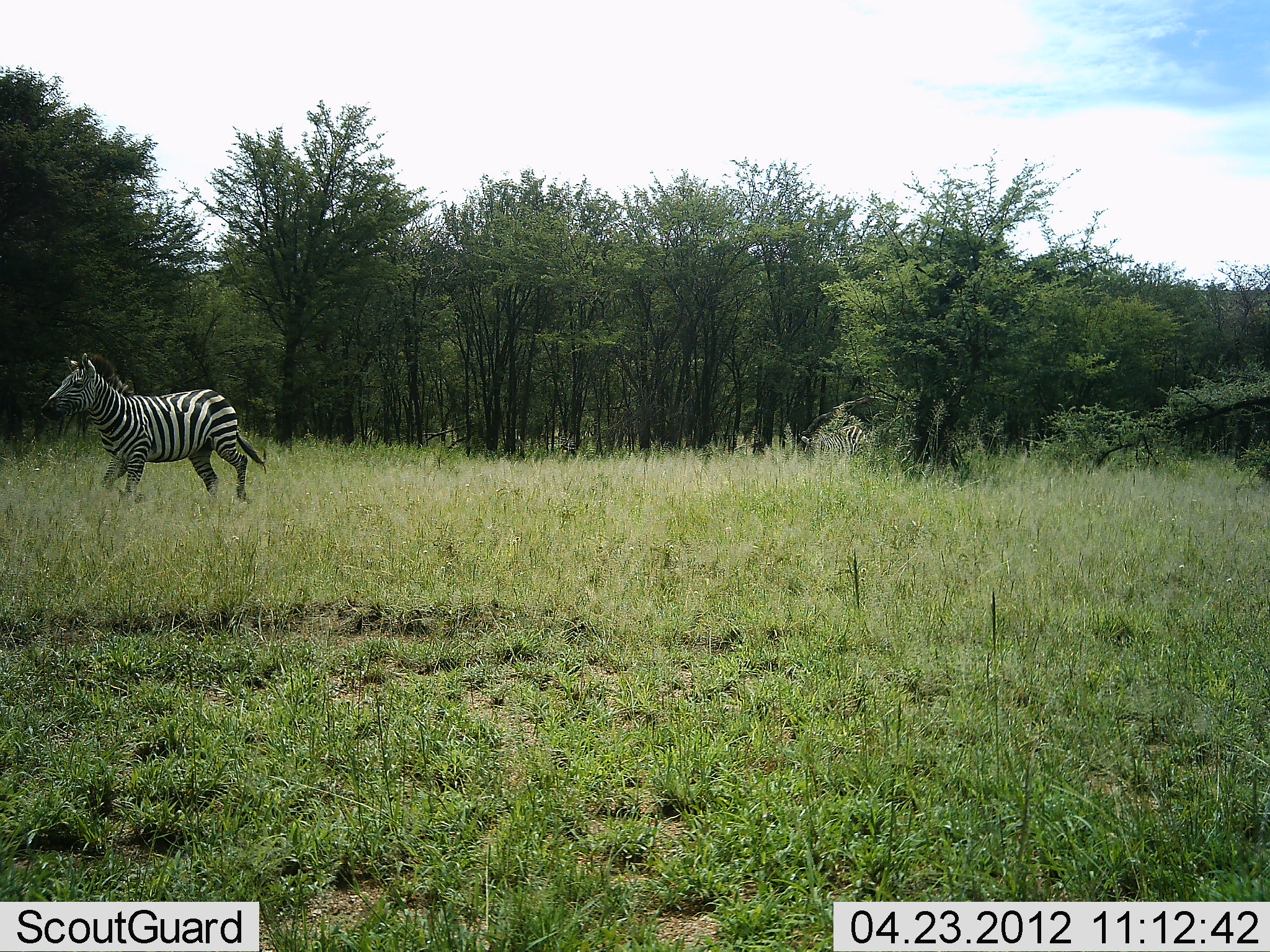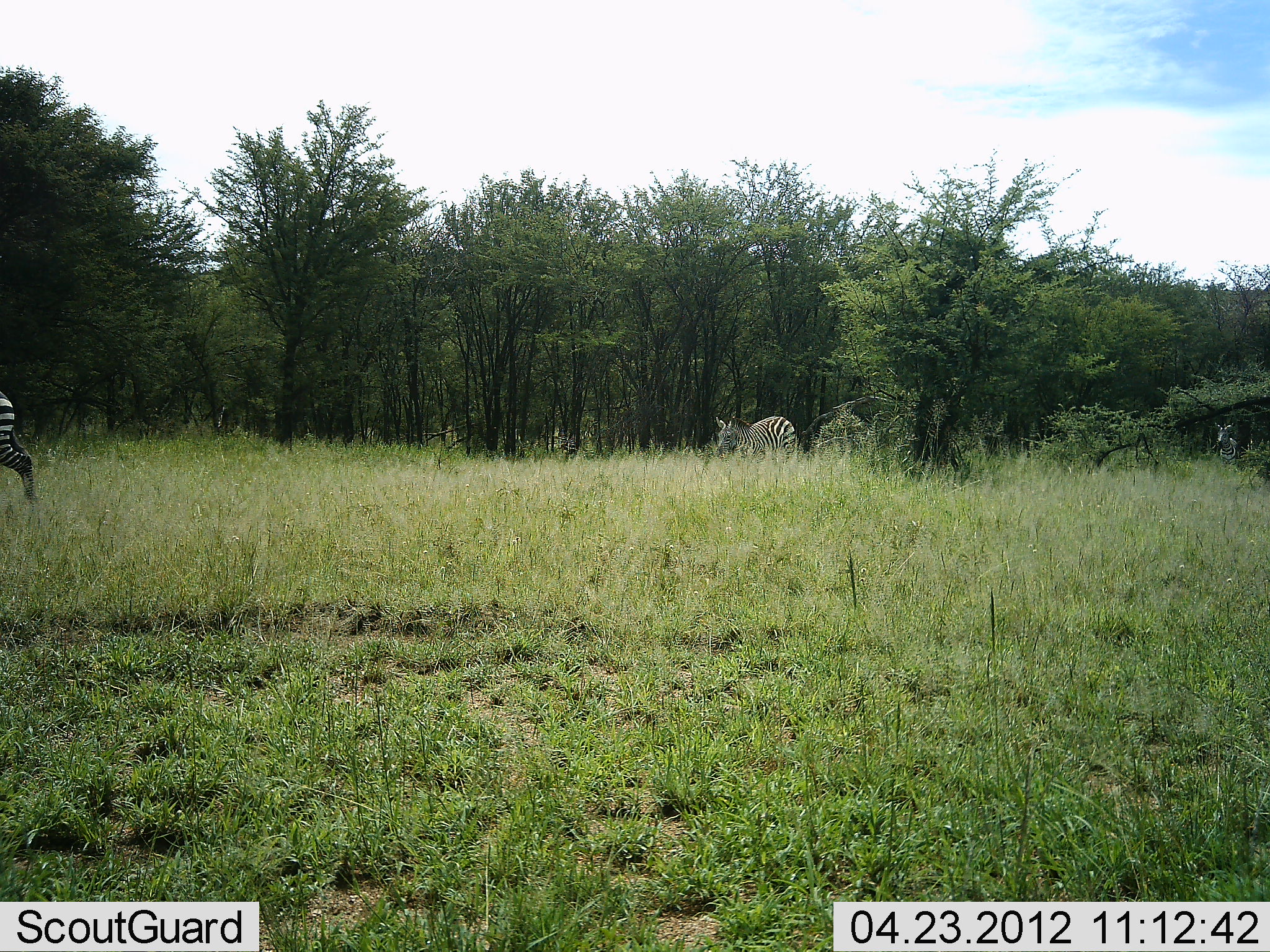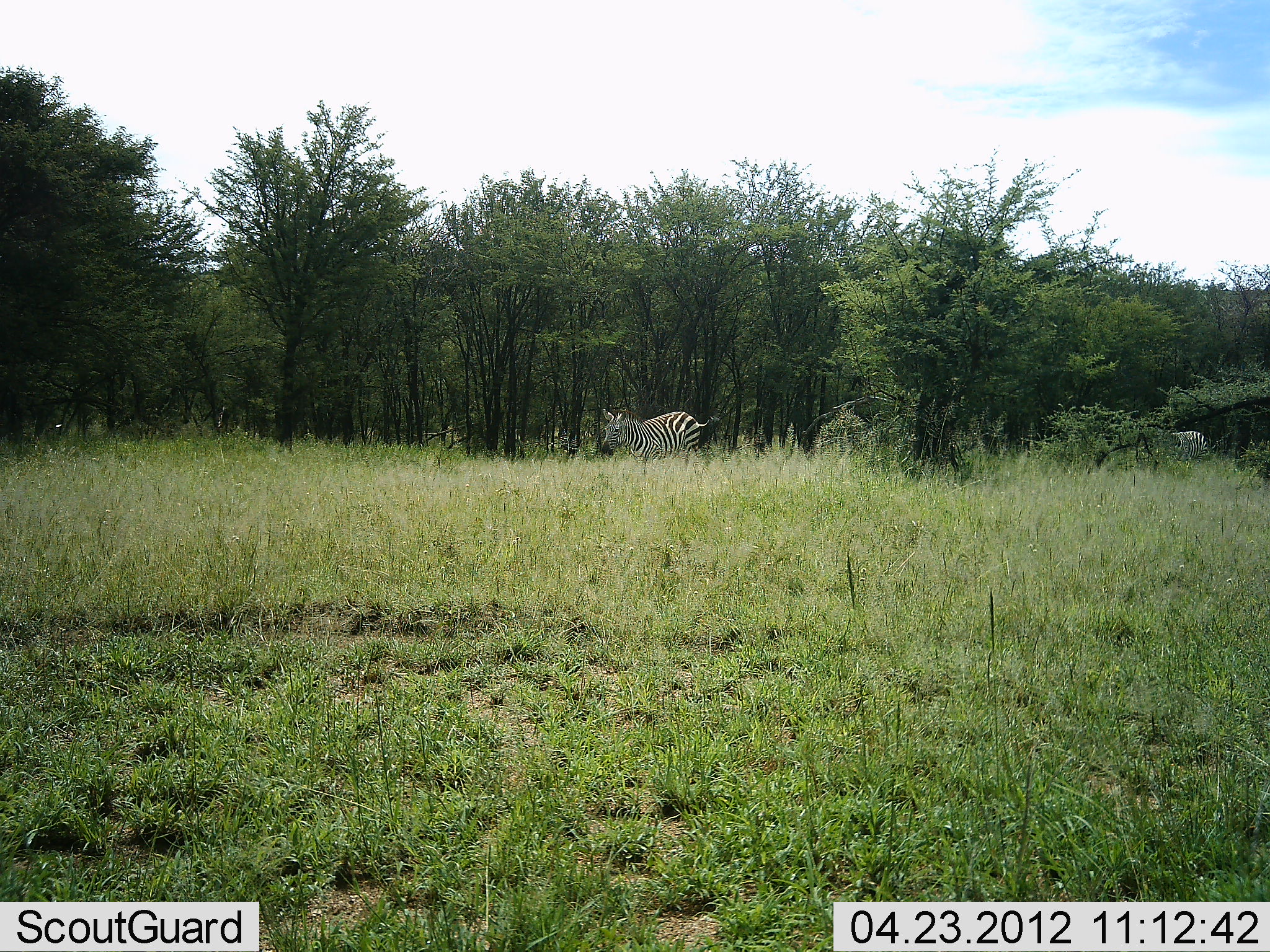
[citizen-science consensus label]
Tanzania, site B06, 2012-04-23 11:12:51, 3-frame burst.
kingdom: Animalia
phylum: Chordata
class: Mammalia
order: Perissodactyla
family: Equidae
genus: Equus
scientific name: Equus quagga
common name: plains zebra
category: zebra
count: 3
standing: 20%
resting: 0%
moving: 90%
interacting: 0%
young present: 0%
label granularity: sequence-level